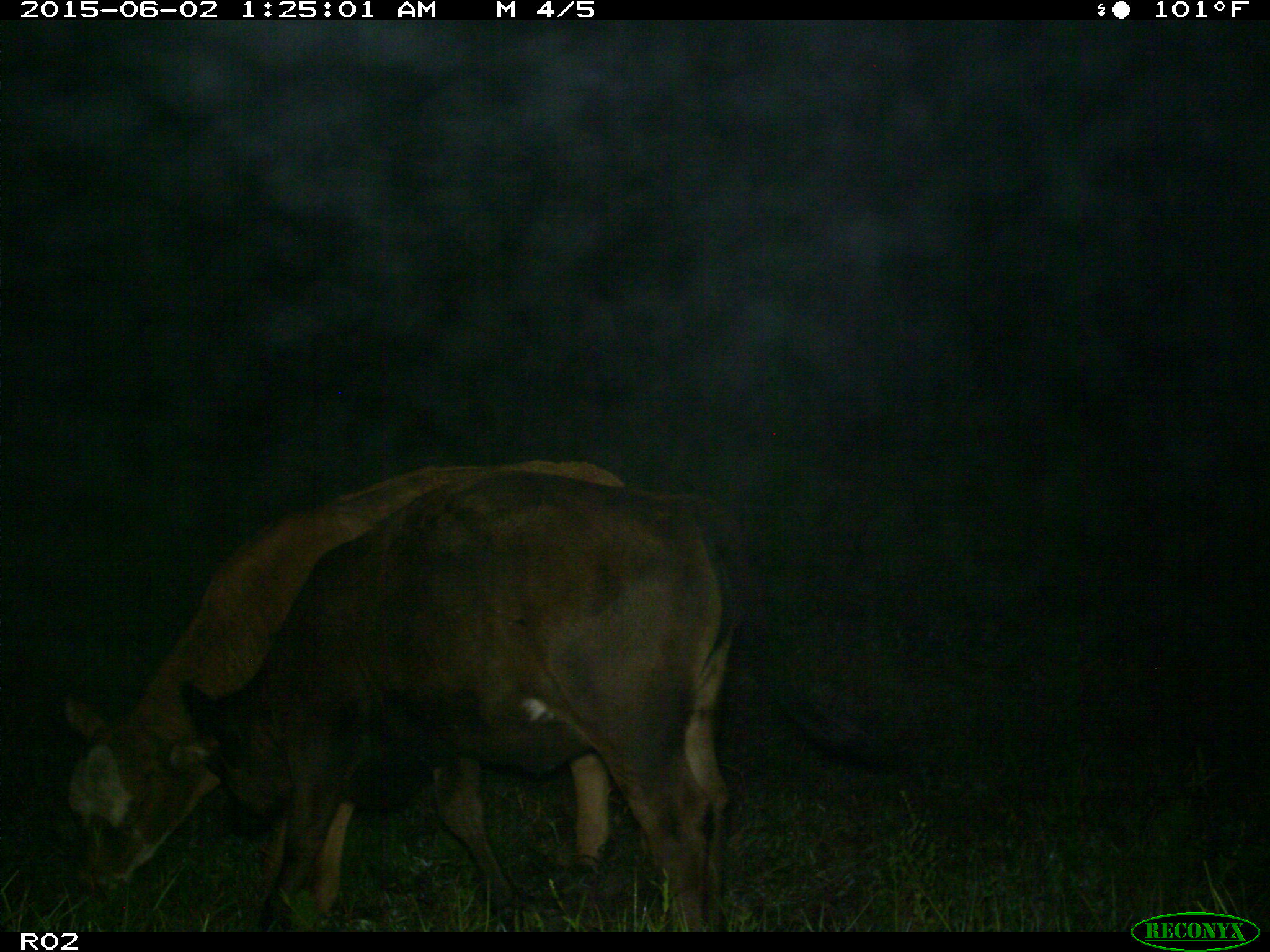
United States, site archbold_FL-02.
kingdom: Animalia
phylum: Chordata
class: Mammalia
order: Artiodactyla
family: Bovidae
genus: Bos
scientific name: Bos taurus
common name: domestic cow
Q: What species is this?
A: Bos taurus (domestic cow).